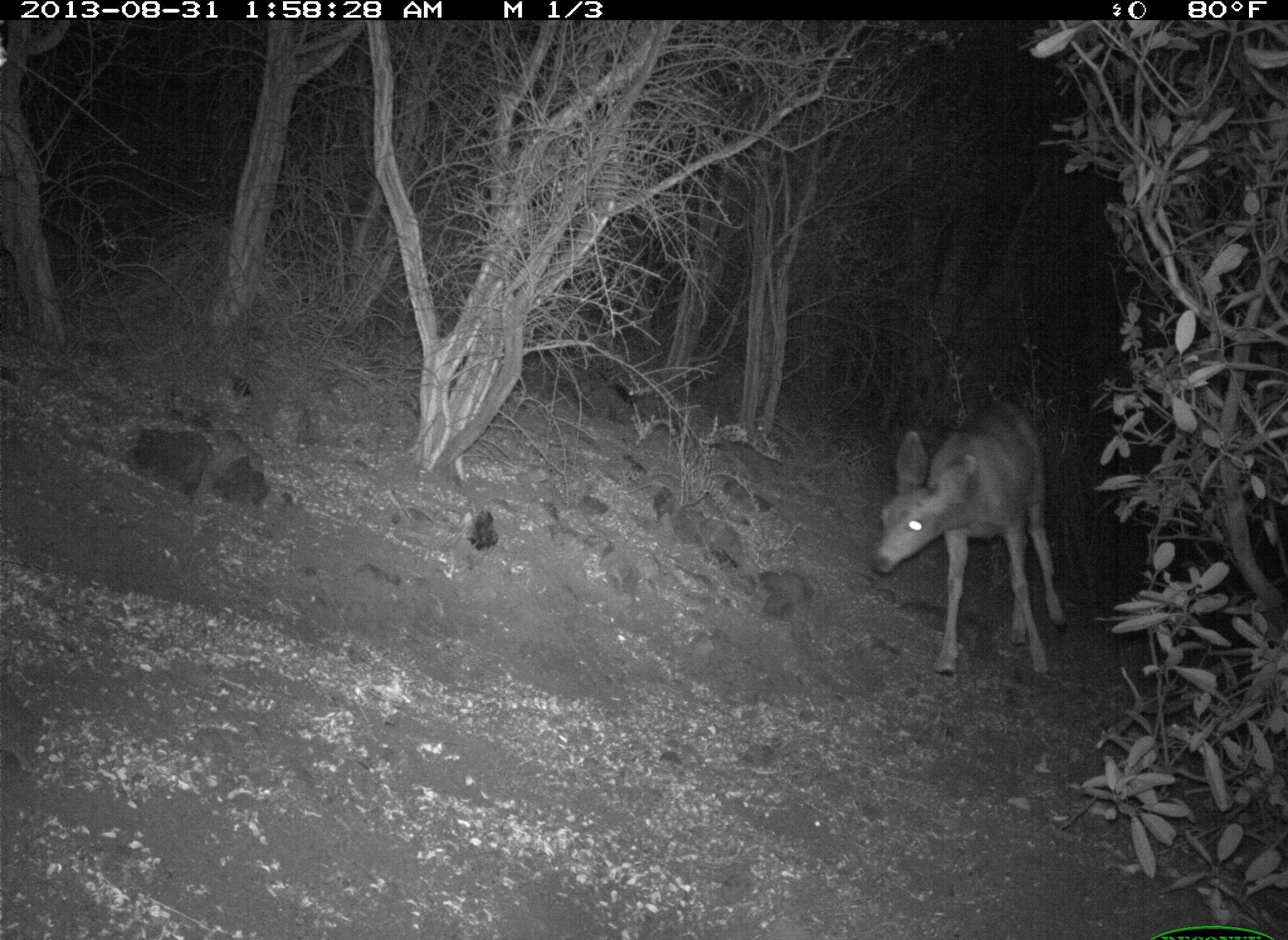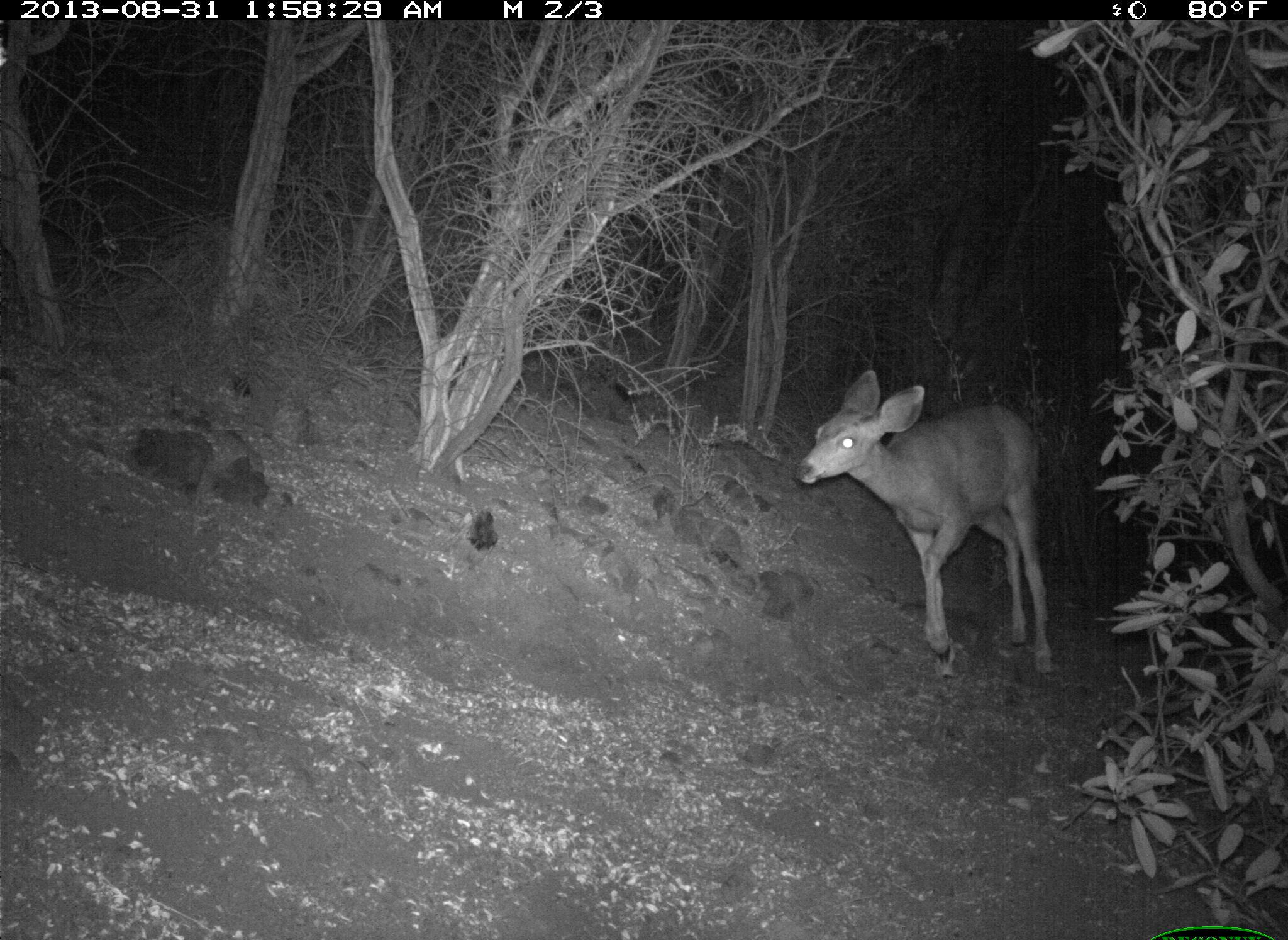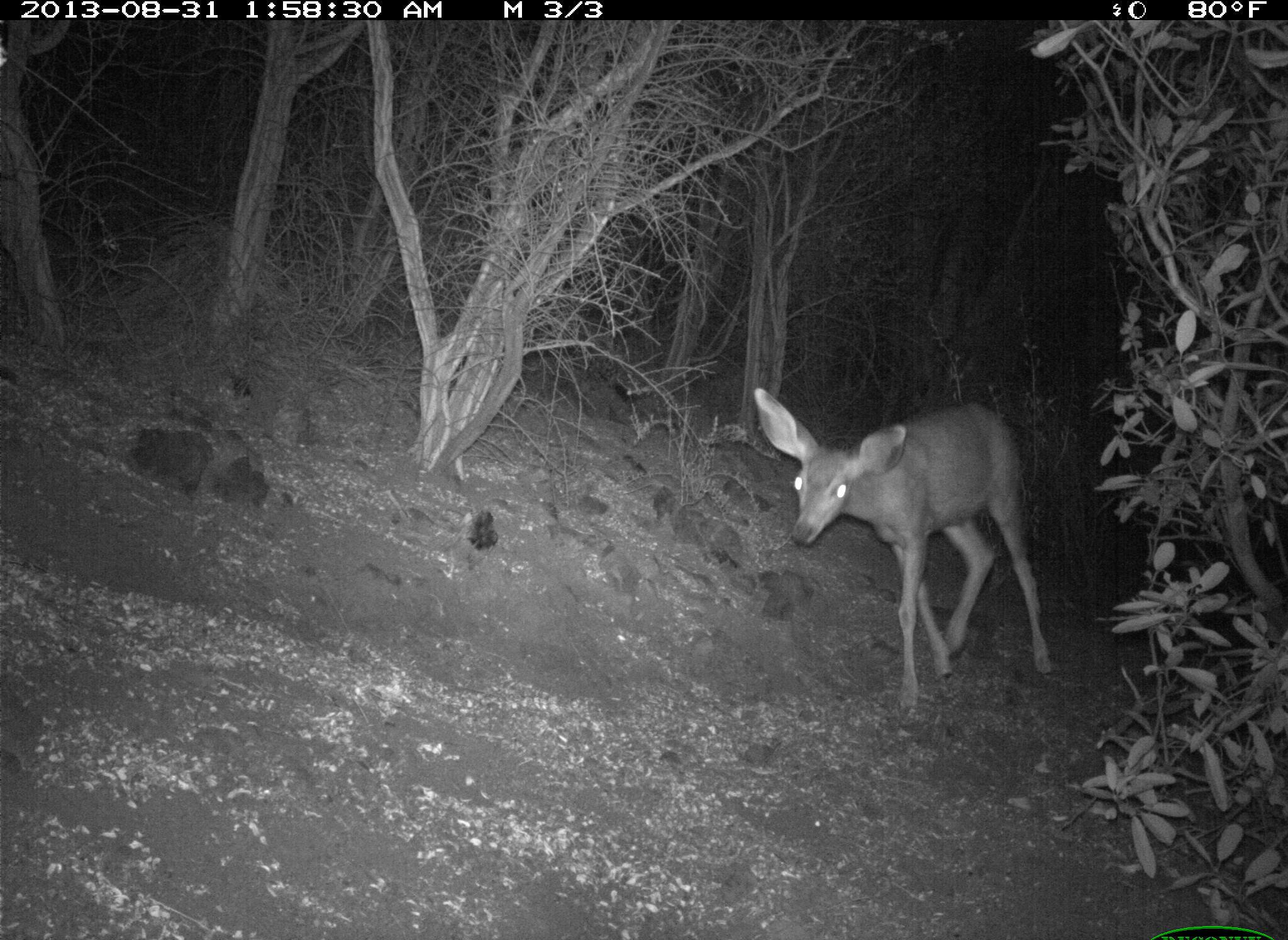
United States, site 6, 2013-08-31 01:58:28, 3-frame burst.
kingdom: Animalia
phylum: Chordata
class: Mammalia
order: Artiodactyla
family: Cervidae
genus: Odocoileus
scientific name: Odocoileus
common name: deer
Deer (Odocoileus).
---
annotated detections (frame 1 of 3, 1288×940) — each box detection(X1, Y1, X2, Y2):
deer: detection(873, 400, 1069, 677)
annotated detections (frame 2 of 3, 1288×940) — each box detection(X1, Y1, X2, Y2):
deer: detection(792, 368, 1058, 680)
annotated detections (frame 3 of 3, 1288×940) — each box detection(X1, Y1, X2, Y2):
deer: detection(752, 385, 1053, 716)